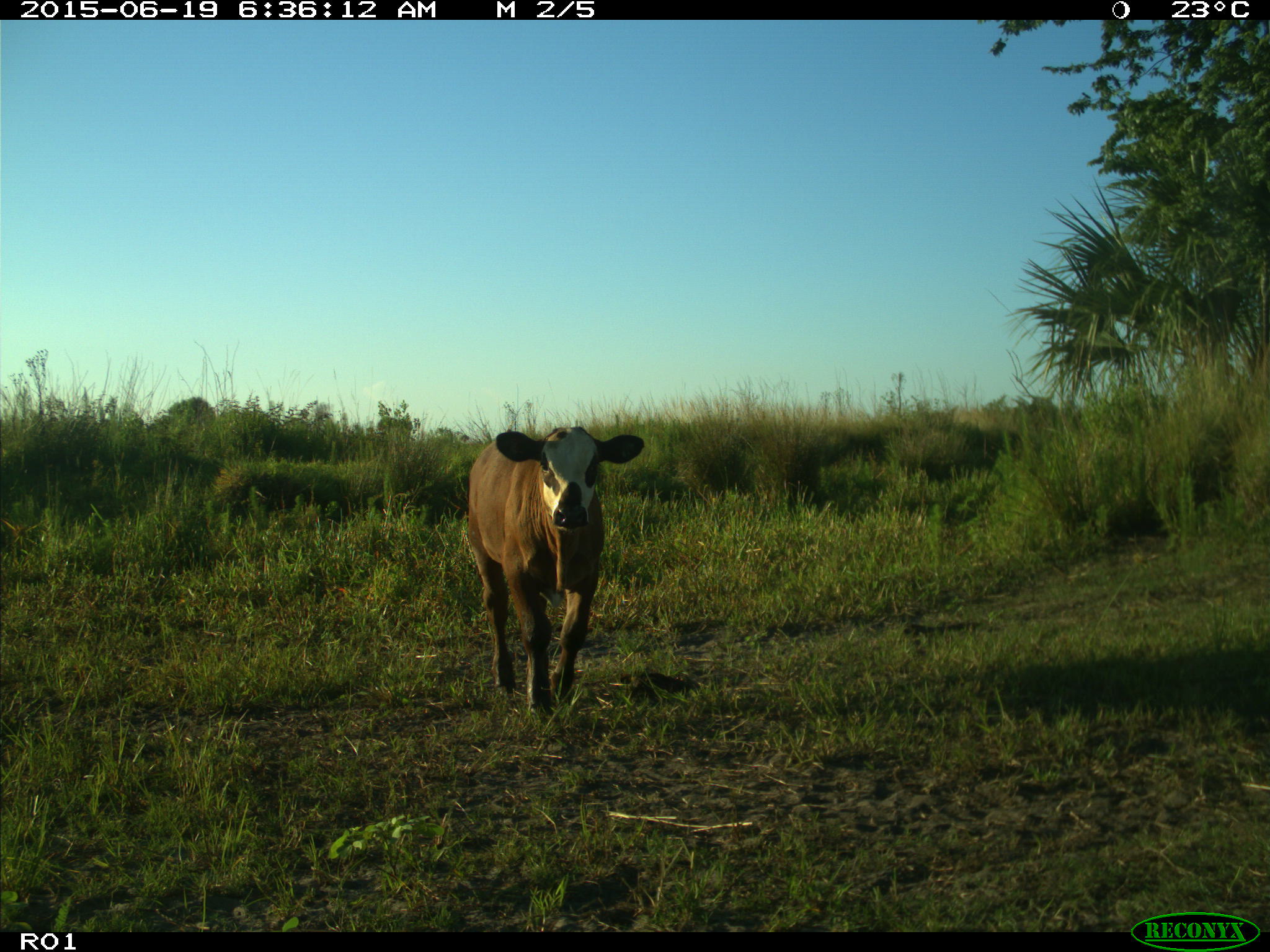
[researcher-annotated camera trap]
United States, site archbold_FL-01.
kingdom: Animalia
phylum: Chordata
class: Mammalia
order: Artiodactyla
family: Bovidae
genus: Bos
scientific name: Bos taurus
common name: domestic cow